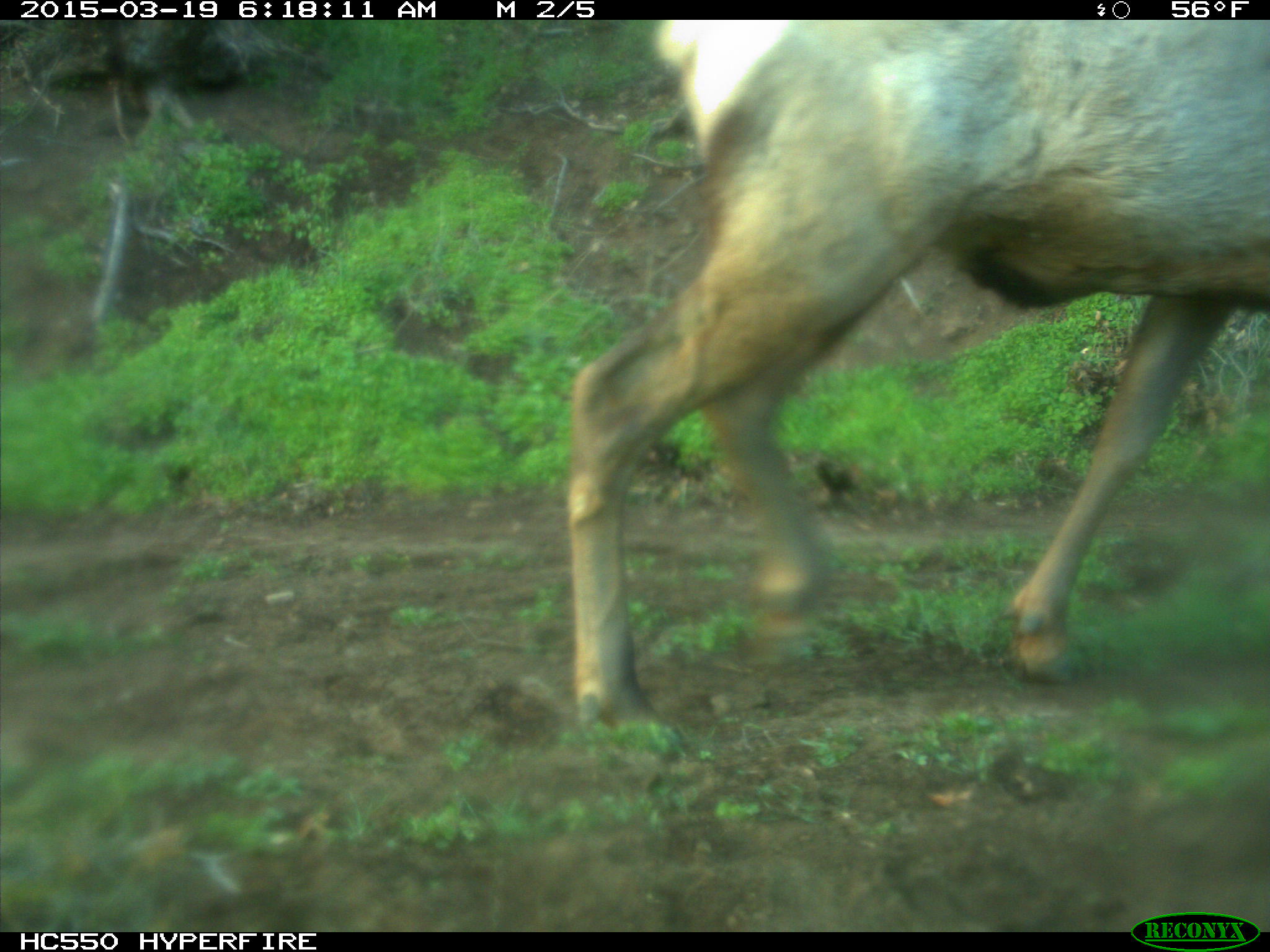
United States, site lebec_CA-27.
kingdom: Animalia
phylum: Chordata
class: Mammalia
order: Artiodactyla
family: Cervidae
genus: Cervus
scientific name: Cervus canadensis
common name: elk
Cervus canadensis (elk).